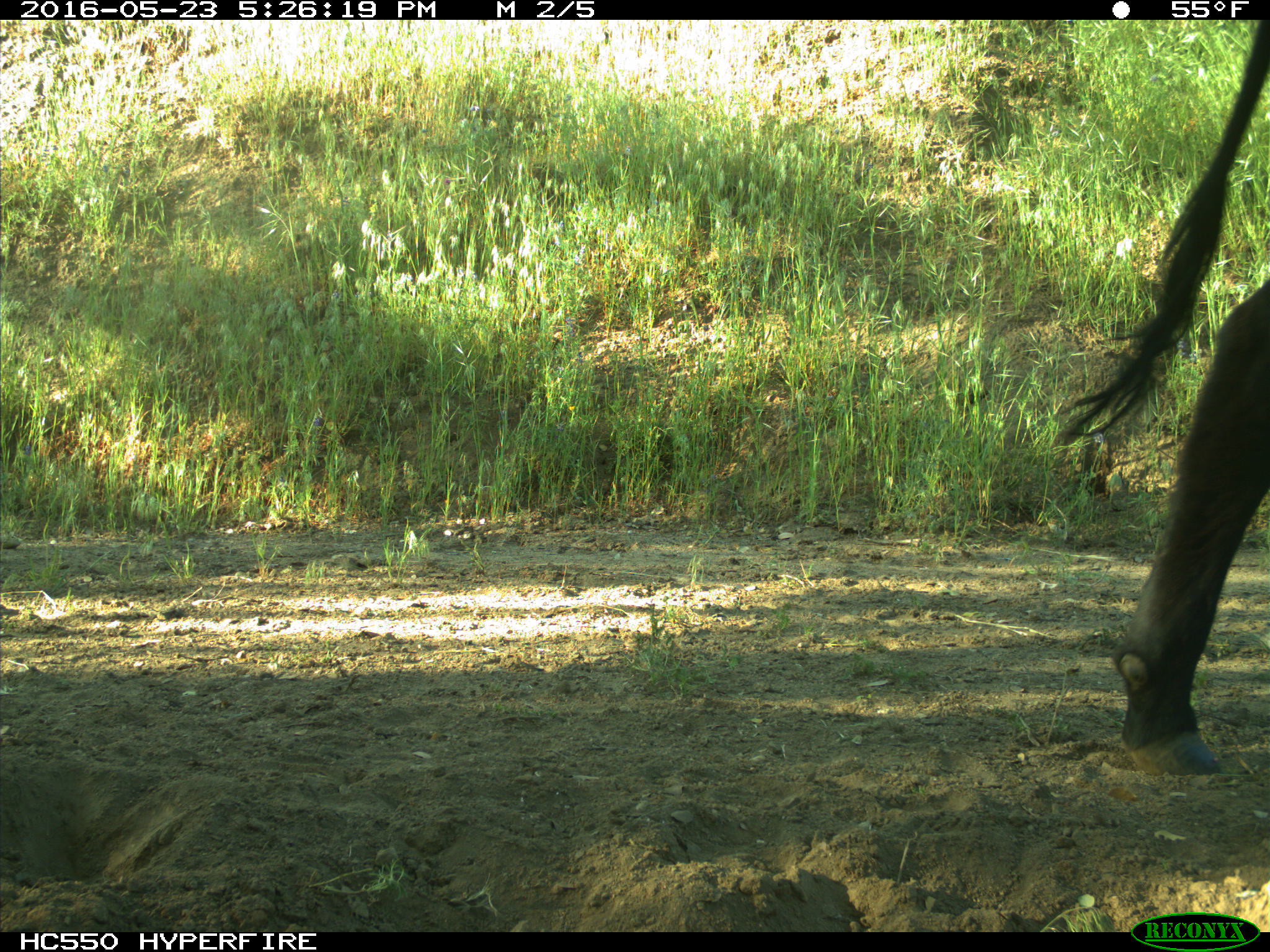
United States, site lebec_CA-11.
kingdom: Animalia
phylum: Chordata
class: Mammalia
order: Artiodactyla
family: Bovidae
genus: Bos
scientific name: Bos taurus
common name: domestic cow